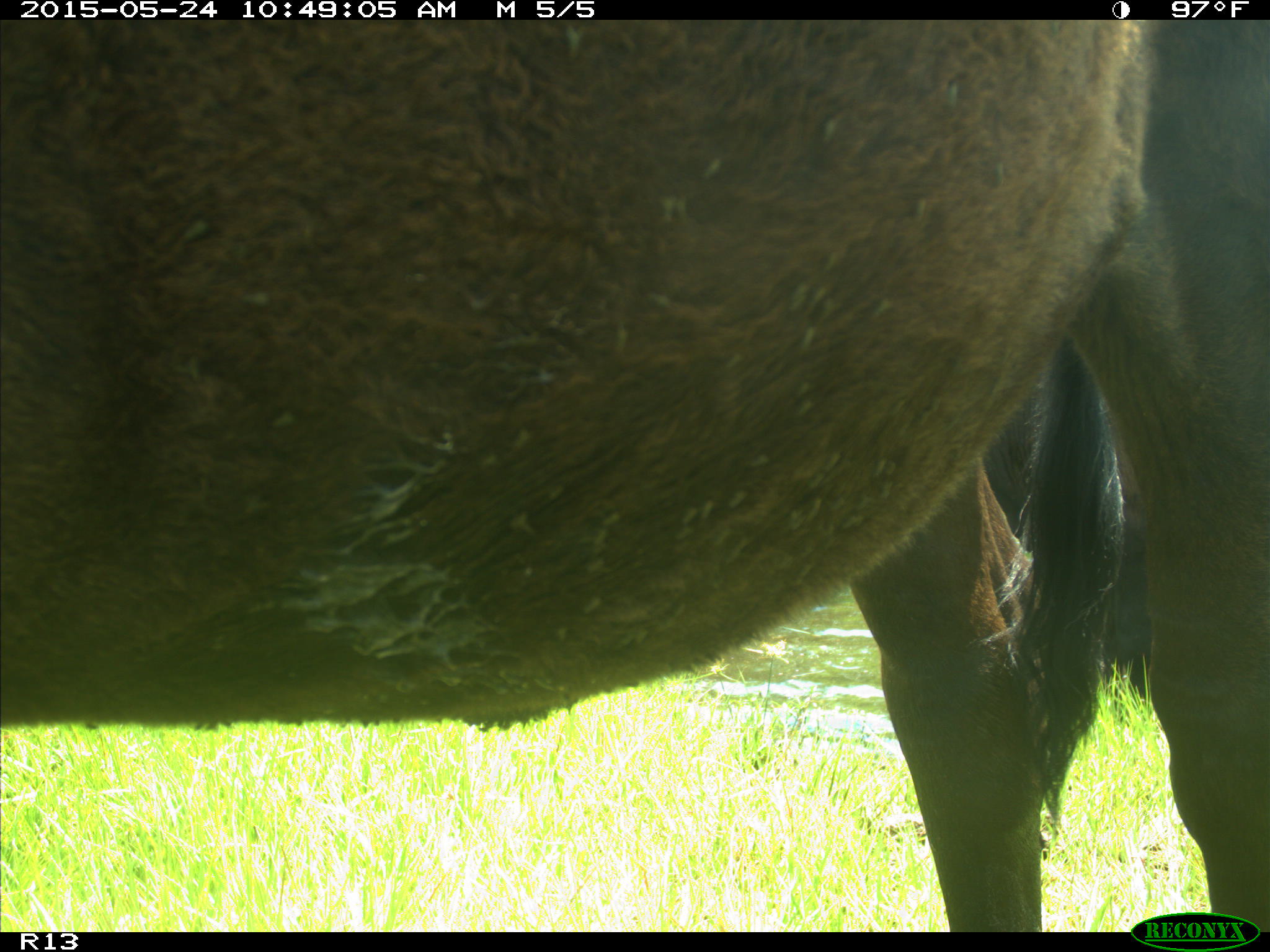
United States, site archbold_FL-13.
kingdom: Animalia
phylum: Chordata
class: Mammalia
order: Artiodactyla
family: Bovidae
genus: Bos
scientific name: Bos taurus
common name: domestic cow